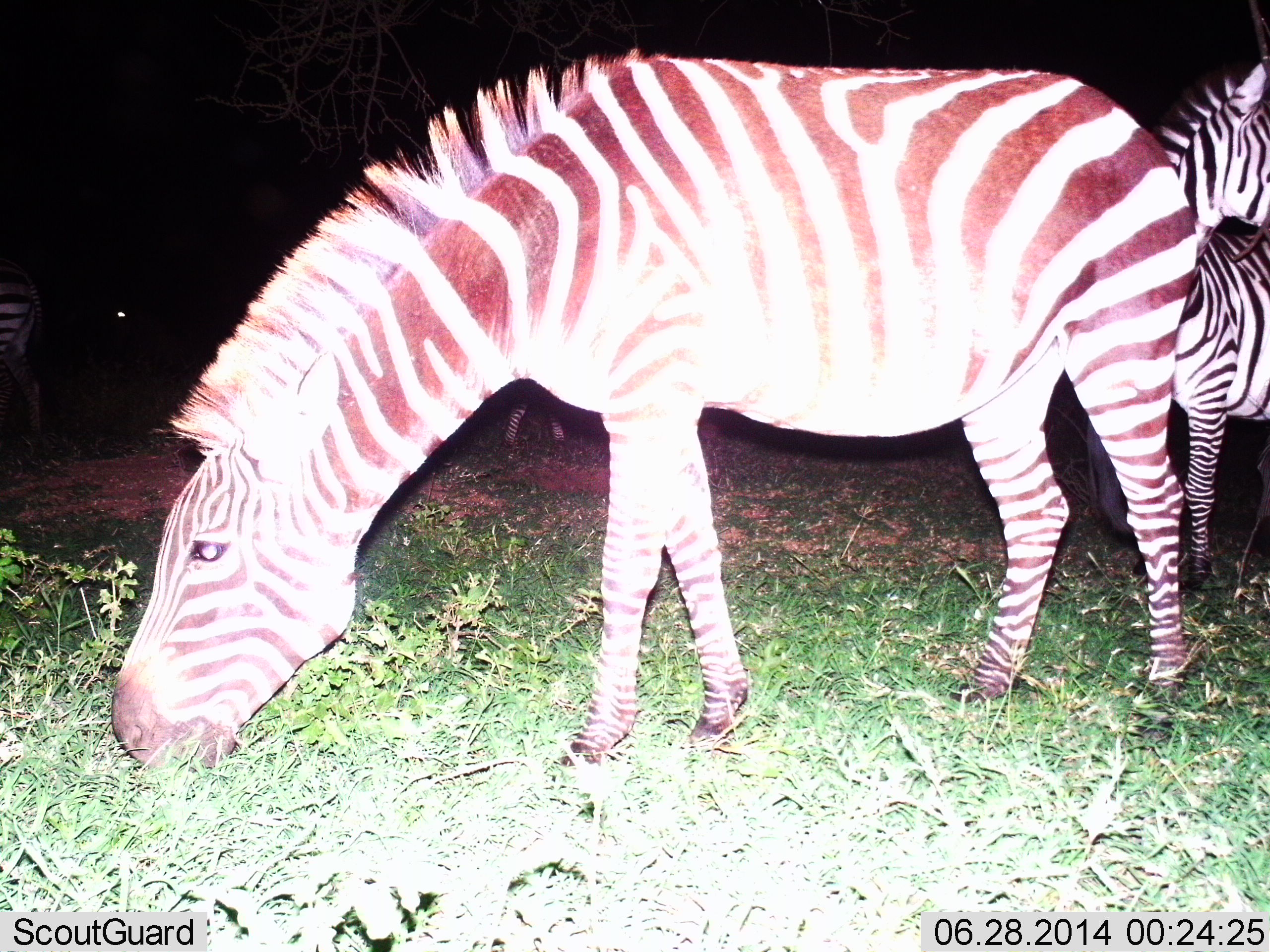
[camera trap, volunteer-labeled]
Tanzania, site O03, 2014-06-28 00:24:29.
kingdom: Animalia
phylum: Chordata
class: Mammalia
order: Perissodactyla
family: Equidae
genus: Equus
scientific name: Equus quagga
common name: plains zebra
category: zebra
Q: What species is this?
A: Zebra (plains zebra) (Equus quagga).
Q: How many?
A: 4.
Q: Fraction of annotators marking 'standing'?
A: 90%.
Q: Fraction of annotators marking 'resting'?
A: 0%.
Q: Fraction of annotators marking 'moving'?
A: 30%.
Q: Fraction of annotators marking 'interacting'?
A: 10%.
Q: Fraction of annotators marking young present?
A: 10%.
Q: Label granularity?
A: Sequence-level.